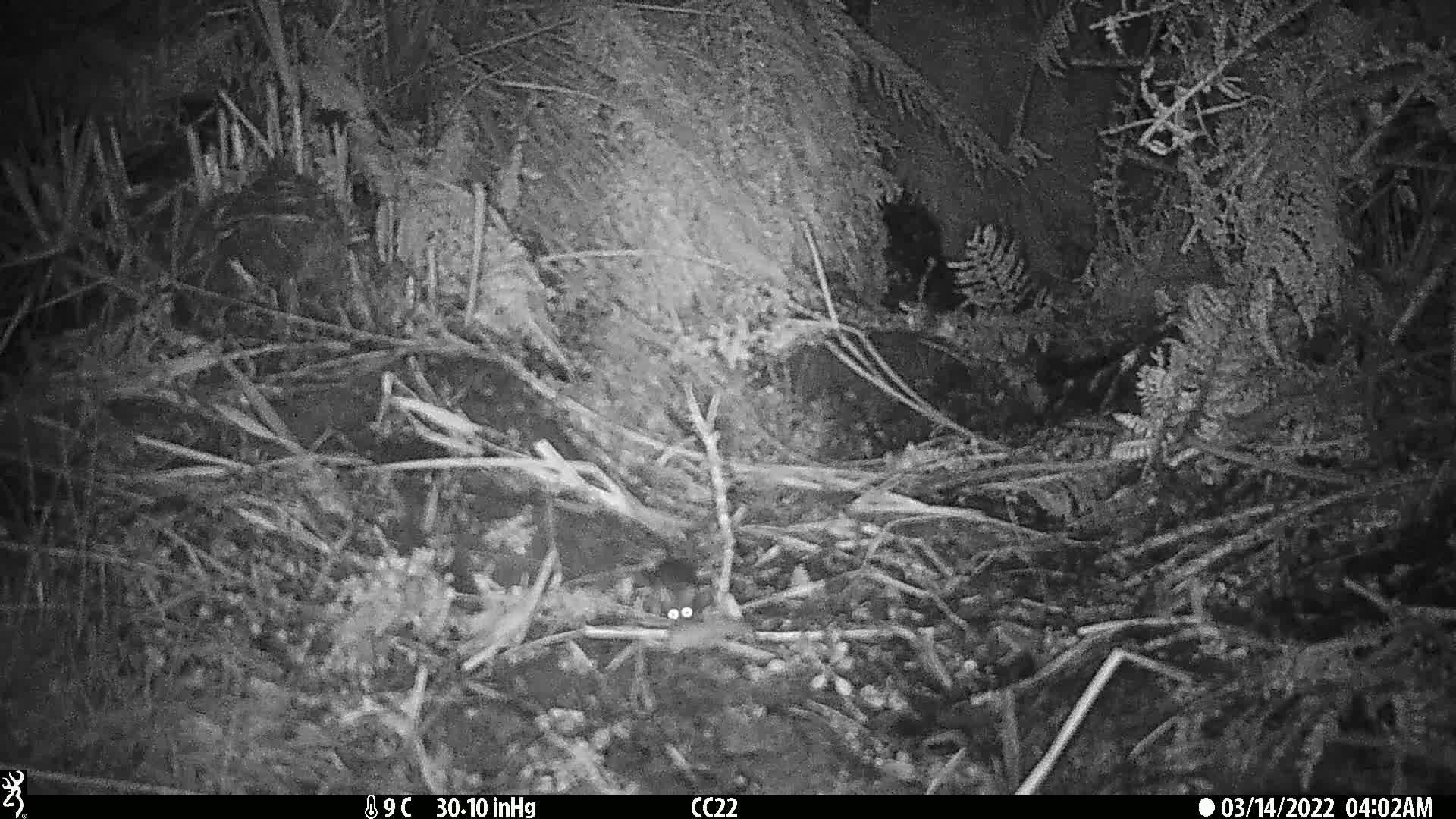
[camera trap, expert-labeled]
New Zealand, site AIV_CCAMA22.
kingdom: Animalia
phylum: Chordata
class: Mammalia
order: Rodentia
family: Muridae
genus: Mus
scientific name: Mus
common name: mouse